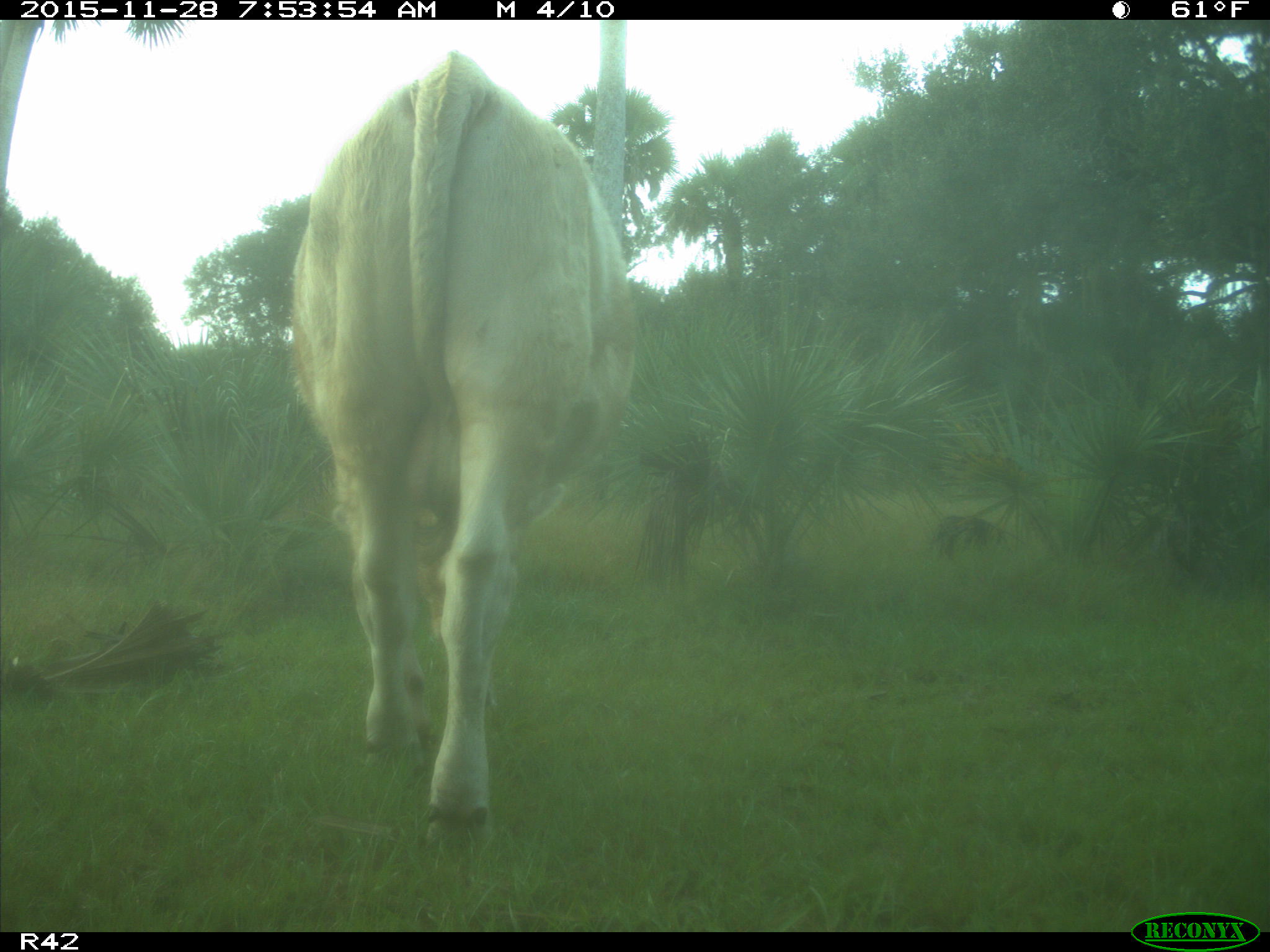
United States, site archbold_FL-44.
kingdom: Animalia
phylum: Chordata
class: Mammalia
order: Artiodactyla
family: Bovidae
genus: Bos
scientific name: Bos taurus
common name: domestic cow